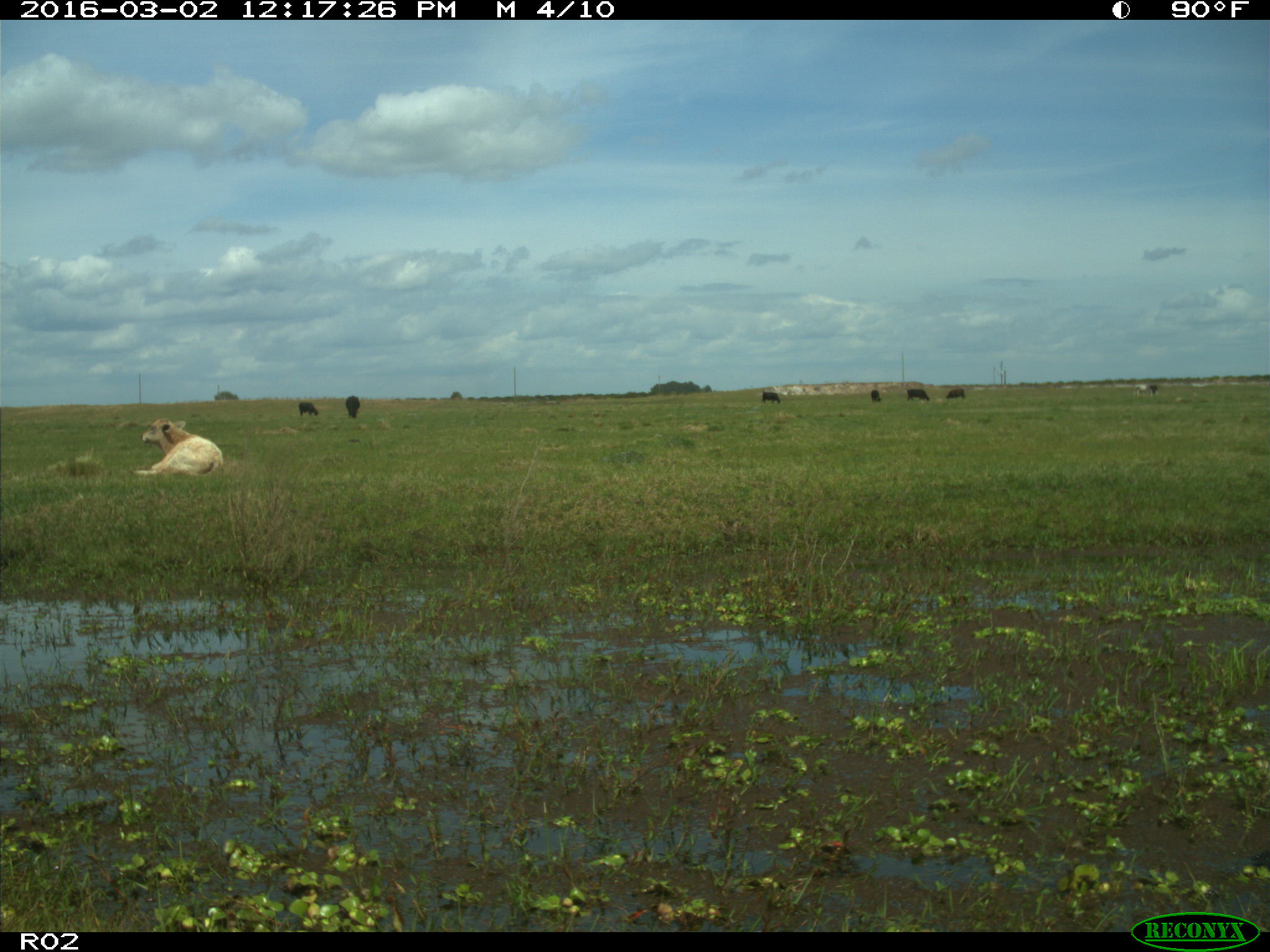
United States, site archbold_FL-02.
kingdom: Animalia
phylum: Chordata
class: Mammalia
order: Artiodactyla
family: Bovidae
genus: Bos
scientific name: Bos taurus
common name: domestic cow